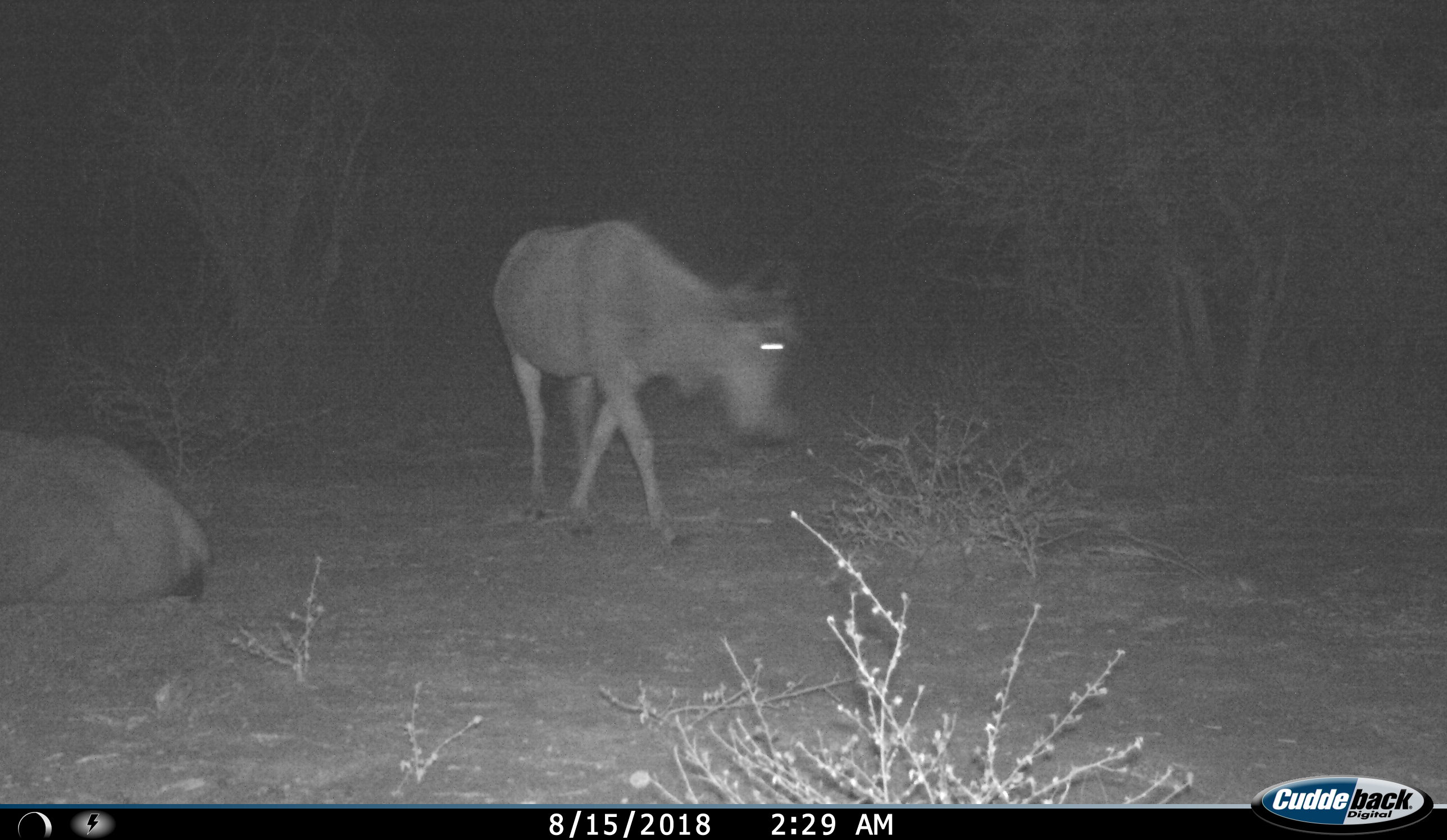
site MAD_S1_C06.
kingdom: Animalia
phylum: Chordata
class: Mammalia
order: Artiodactyla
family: Bovidae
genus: Connochaetes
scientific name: Connochaetes taurinus taurinus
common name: blue wildebeest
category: wildebeestblue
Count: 2.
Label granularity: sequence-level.